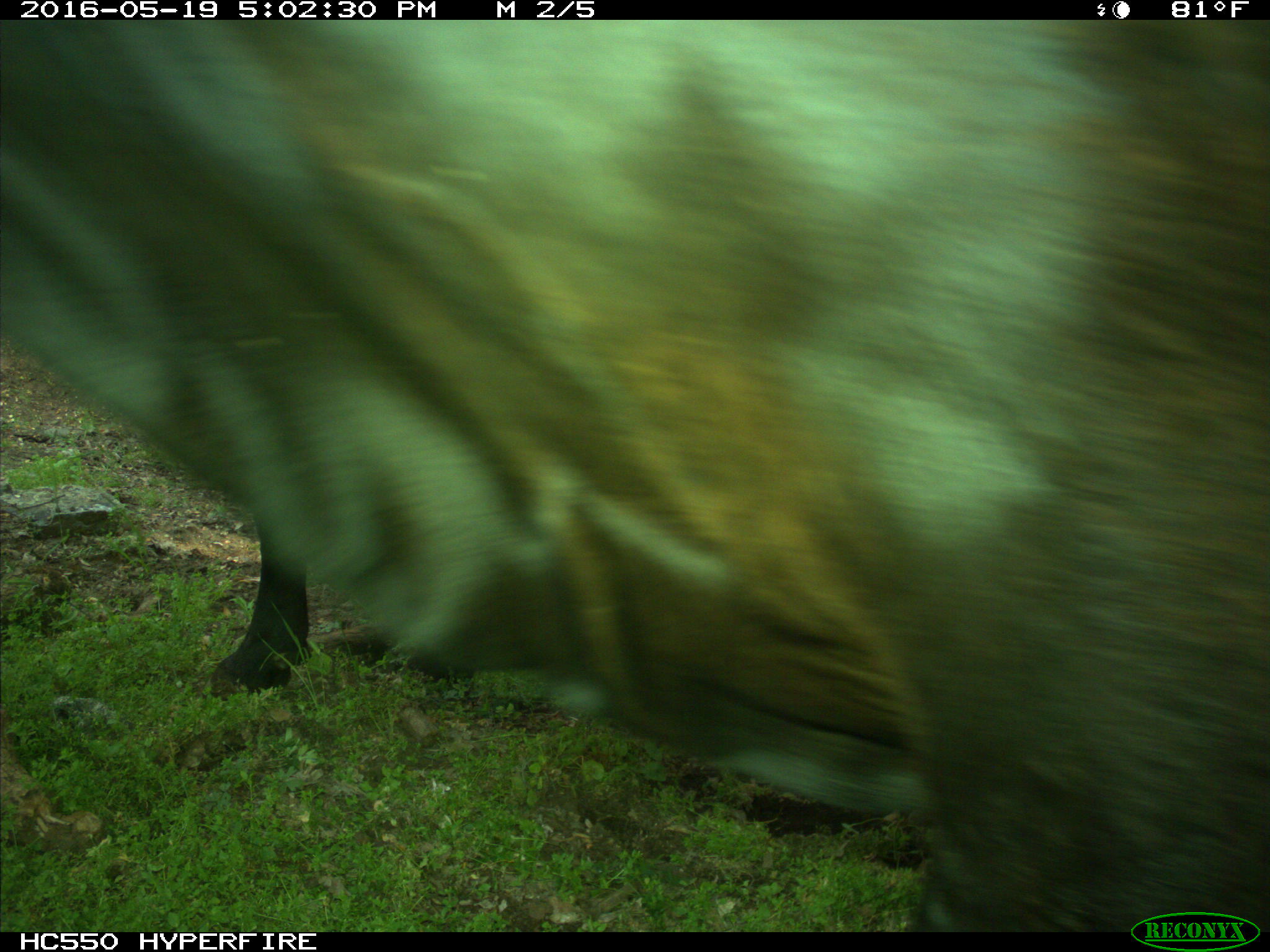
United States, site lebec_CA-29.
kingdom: Animalia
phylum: Chordata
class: Mammalia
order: Artiodactyla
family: Bovidae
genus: Bos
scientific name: Bos taurus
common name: domestic cow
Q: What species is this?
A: Bos taurus (domestic cow).